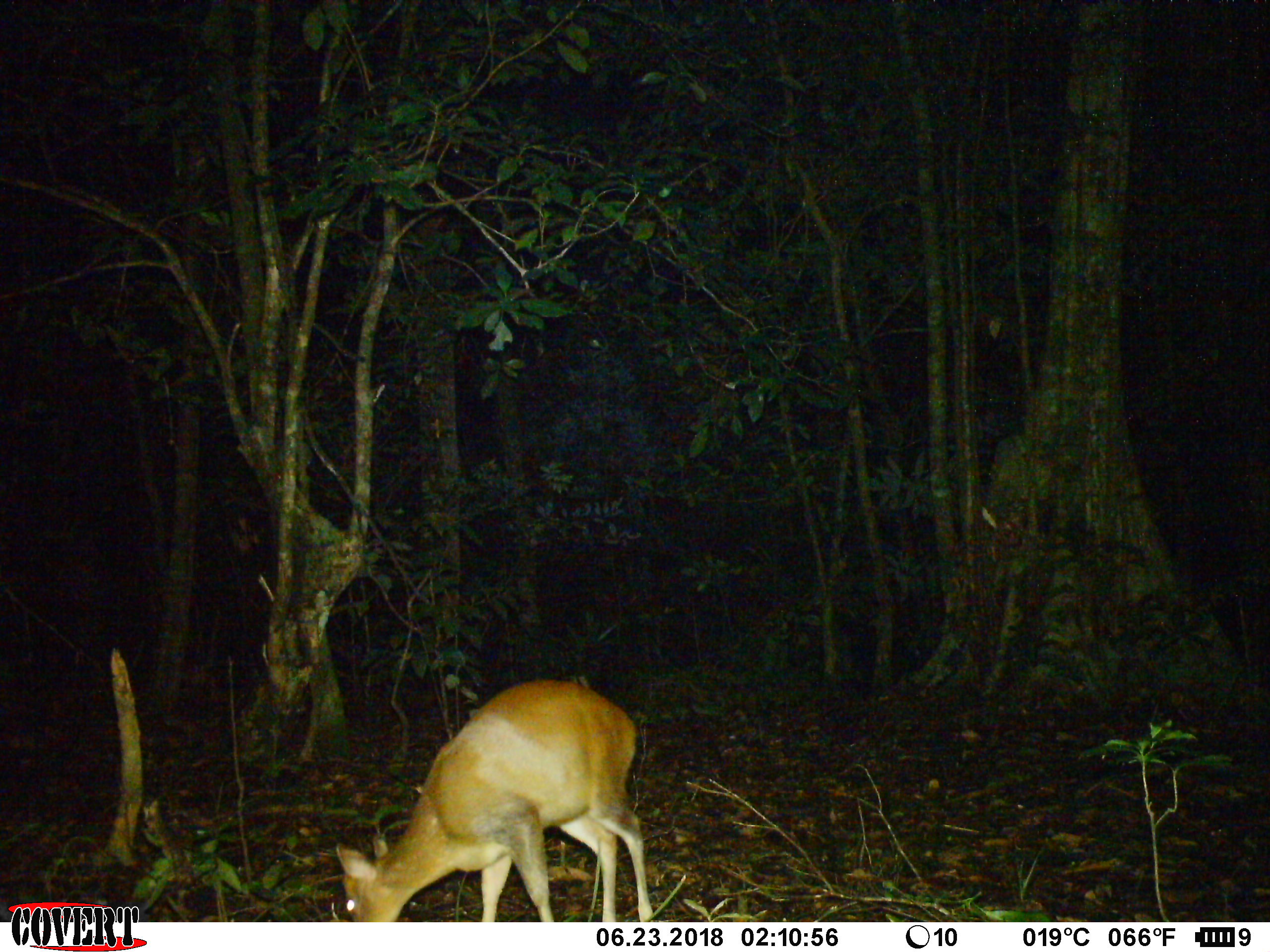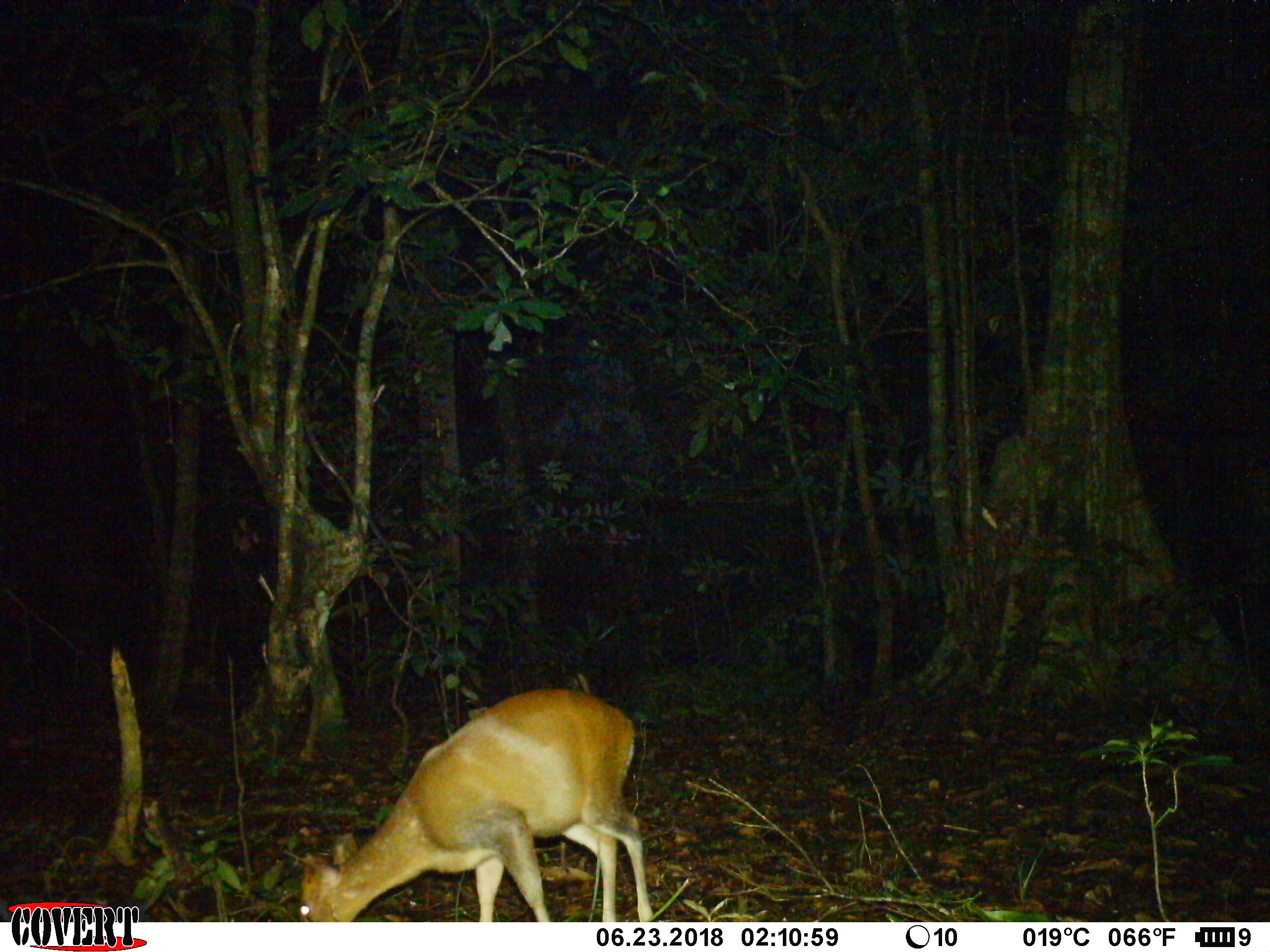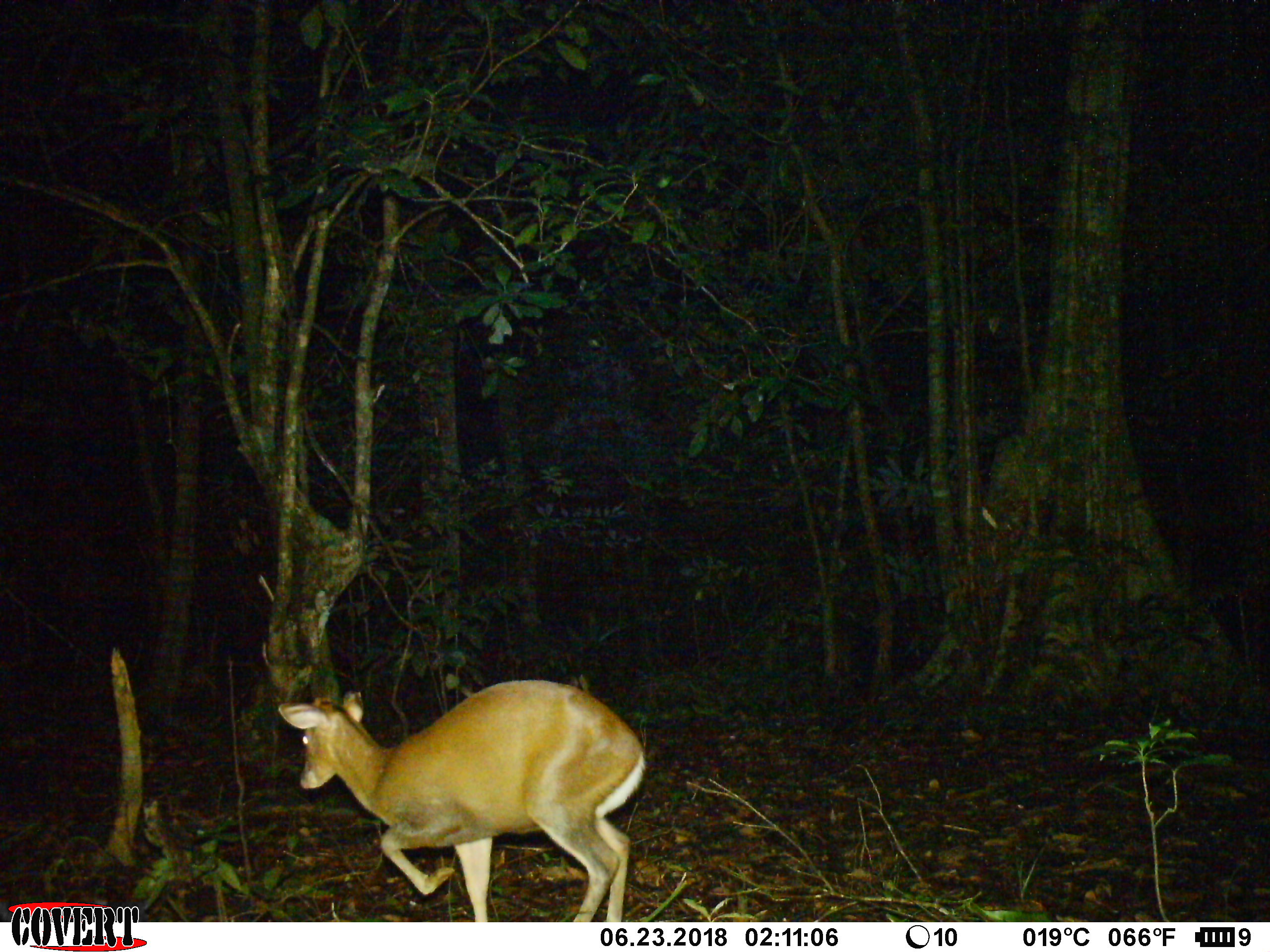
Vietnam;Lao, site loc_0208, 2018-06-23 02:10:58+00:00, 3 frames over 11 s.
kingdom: Animalia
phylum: Chordata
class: Mammalia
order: Artiodactyla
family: Cervidae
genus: Muntiacus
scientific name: Muntiacus rooseveltorum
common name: roosevelt's muntjac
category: roosevelts muntjac group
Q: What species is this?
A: Roosevelts muntjac group (roosevelt's muntjac) (Muntiacus rooseveltorum).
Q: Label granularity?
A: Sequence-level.